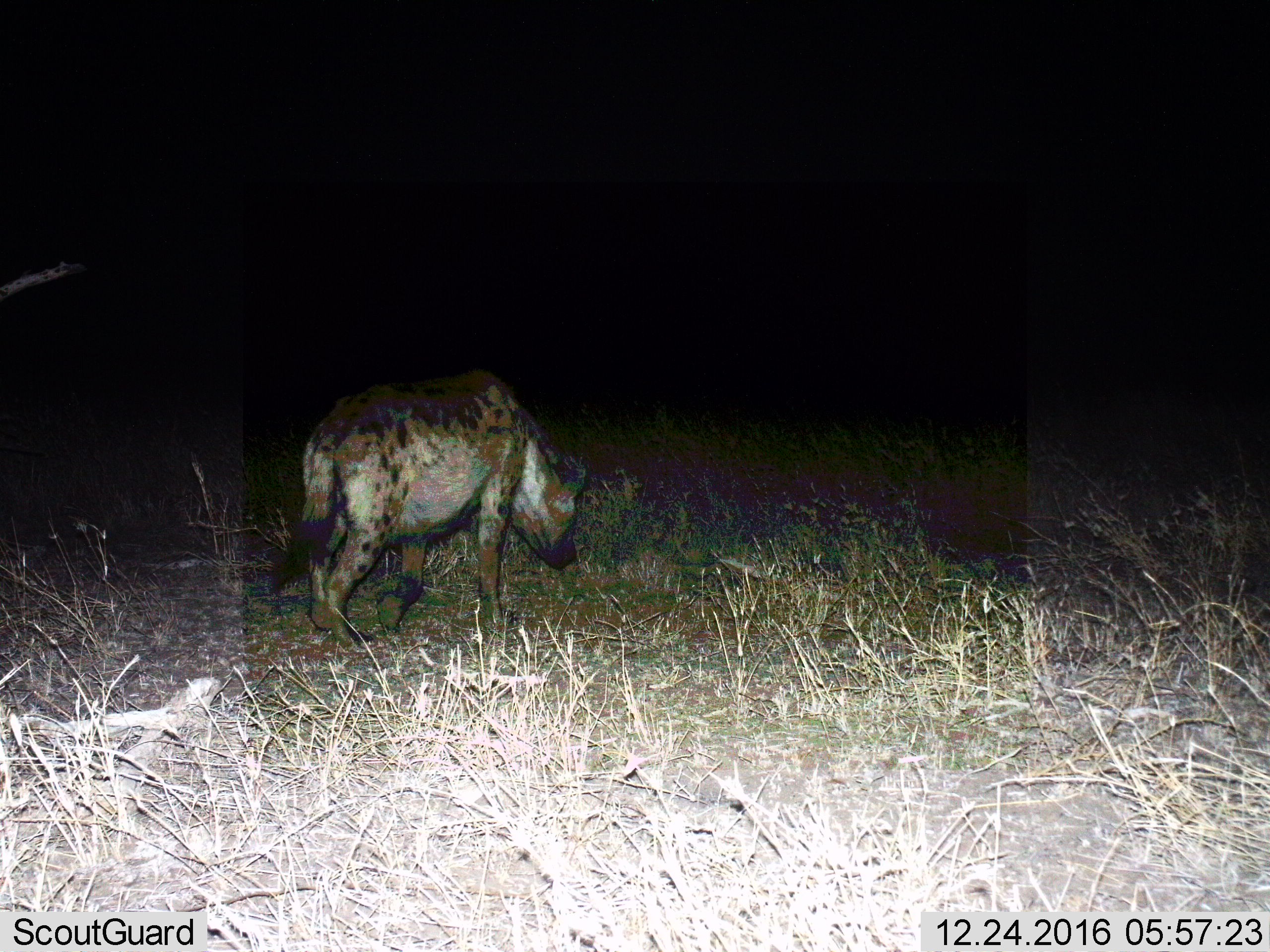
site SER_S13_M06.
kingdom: Animalia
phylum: Chordata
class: Mammalia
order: Carnivora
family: Hyaenidae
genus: Crocuta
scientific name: Crocuta crocuta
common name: spotted hyena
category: hyenaspotted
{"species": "hyenaspotted (spotted hyena) (Crocuta crocuta)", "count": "1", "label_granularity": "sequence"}